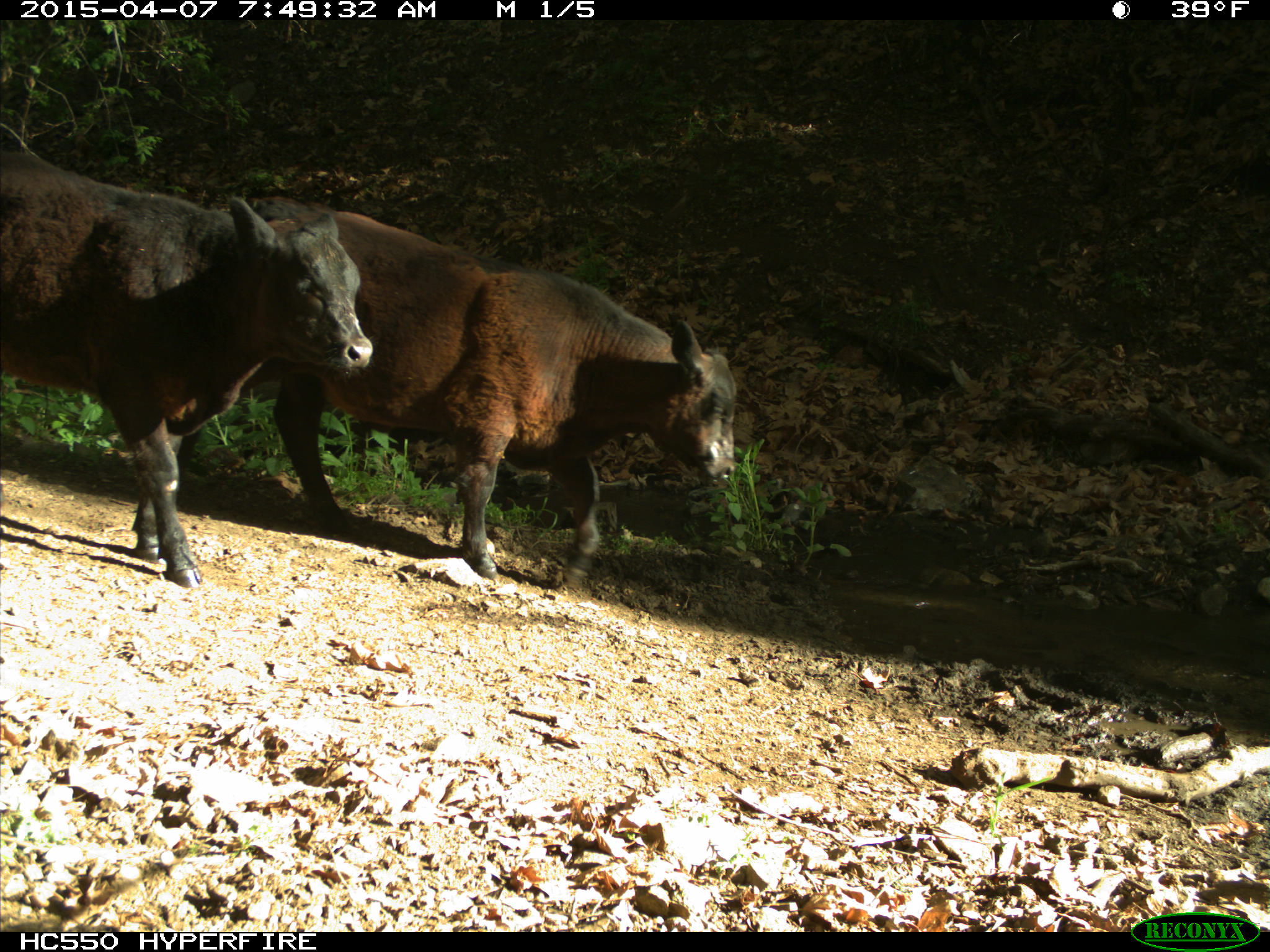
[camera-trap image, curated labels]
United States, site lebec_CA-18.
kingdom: Animalia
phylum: Chordata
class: Mammalia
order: Artiodactyla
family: Bovidae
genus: Bos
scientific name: Bos taurus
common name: domestic cow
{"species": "Bos taurus (domestic cow)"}